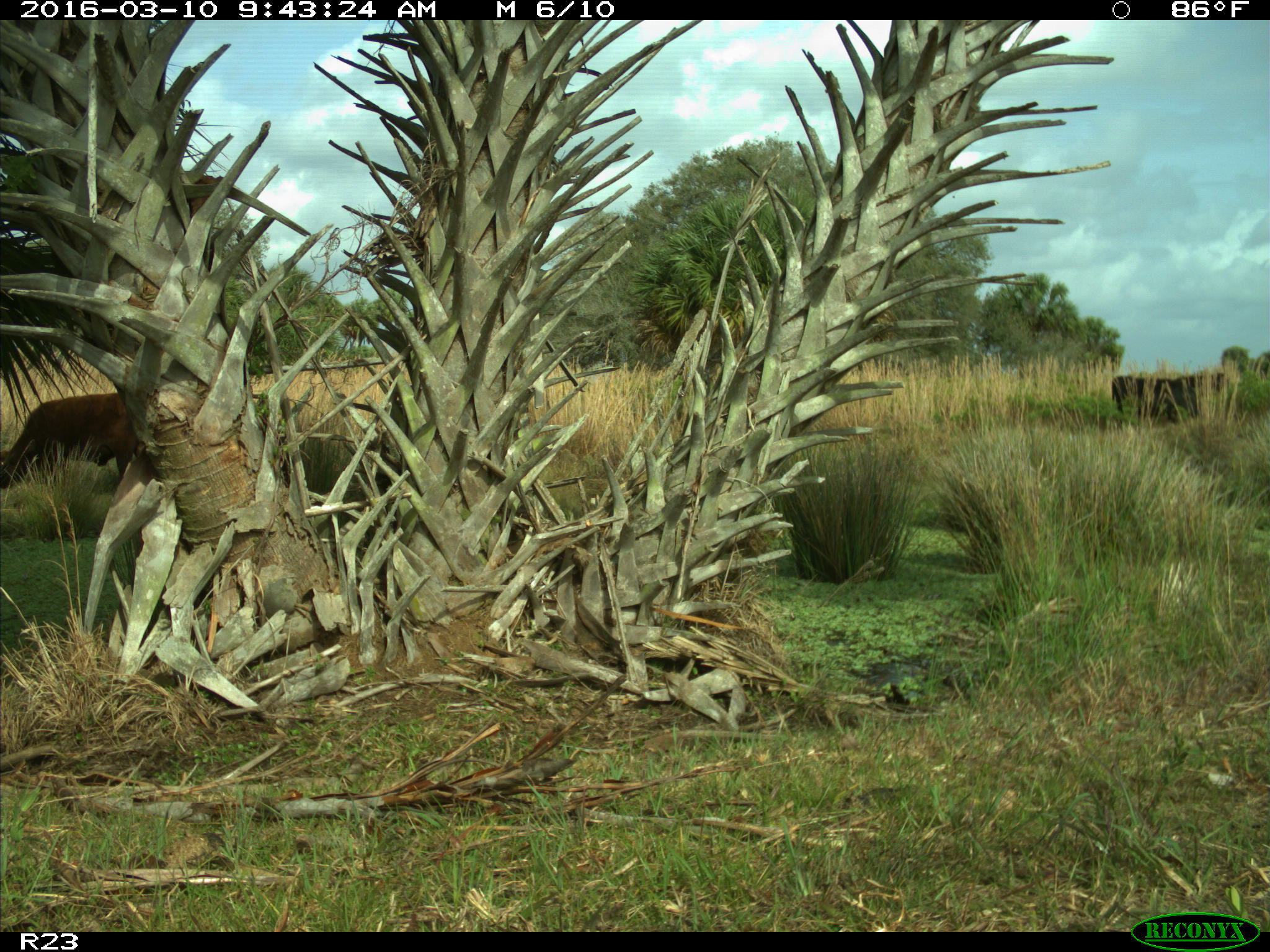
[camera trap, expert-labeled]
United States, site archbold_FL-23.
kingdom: Animalia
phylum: Chordata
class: Mammalia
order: Artiodactyla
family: Bovidae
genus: Bos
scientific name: Bos taurus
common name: domestic cow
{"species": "Bos taurus (domestic cow)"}